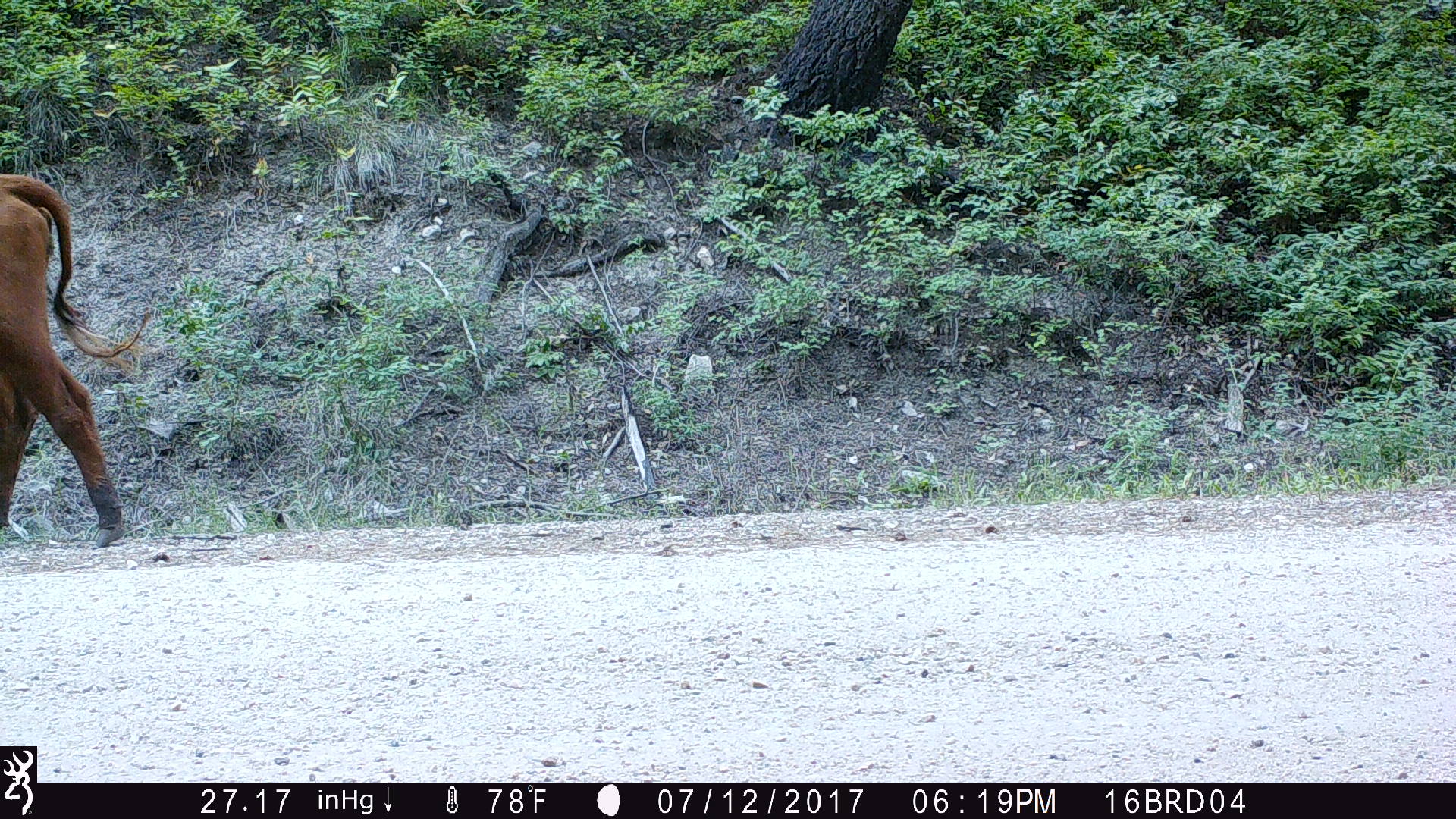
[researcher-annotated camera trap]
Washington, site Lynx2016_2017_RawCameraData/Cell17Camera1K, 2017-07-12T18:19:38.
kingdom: Animalia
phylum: Chordata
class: Mammalia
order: Artiodactyla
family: Bovidae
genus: Bos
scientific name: Bos taurus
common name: domestic cattle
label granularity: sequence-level